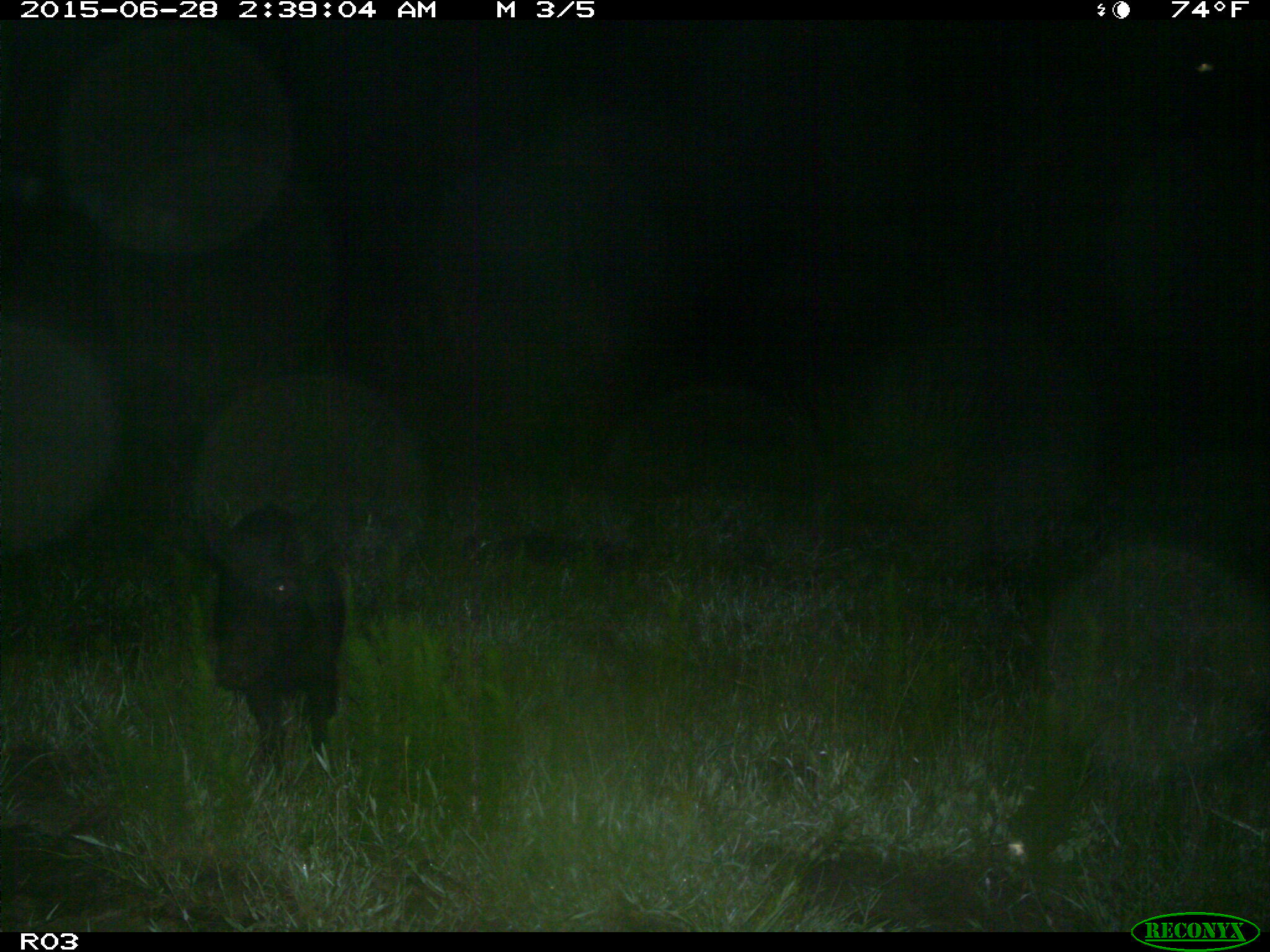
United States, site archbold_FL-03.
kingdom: Animalia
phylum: Chordata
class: Mammalia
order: Artiodactyla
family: Suidae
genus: Sus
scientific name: Sus scrofa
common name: wild boar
Sus scrofa (wild boar).